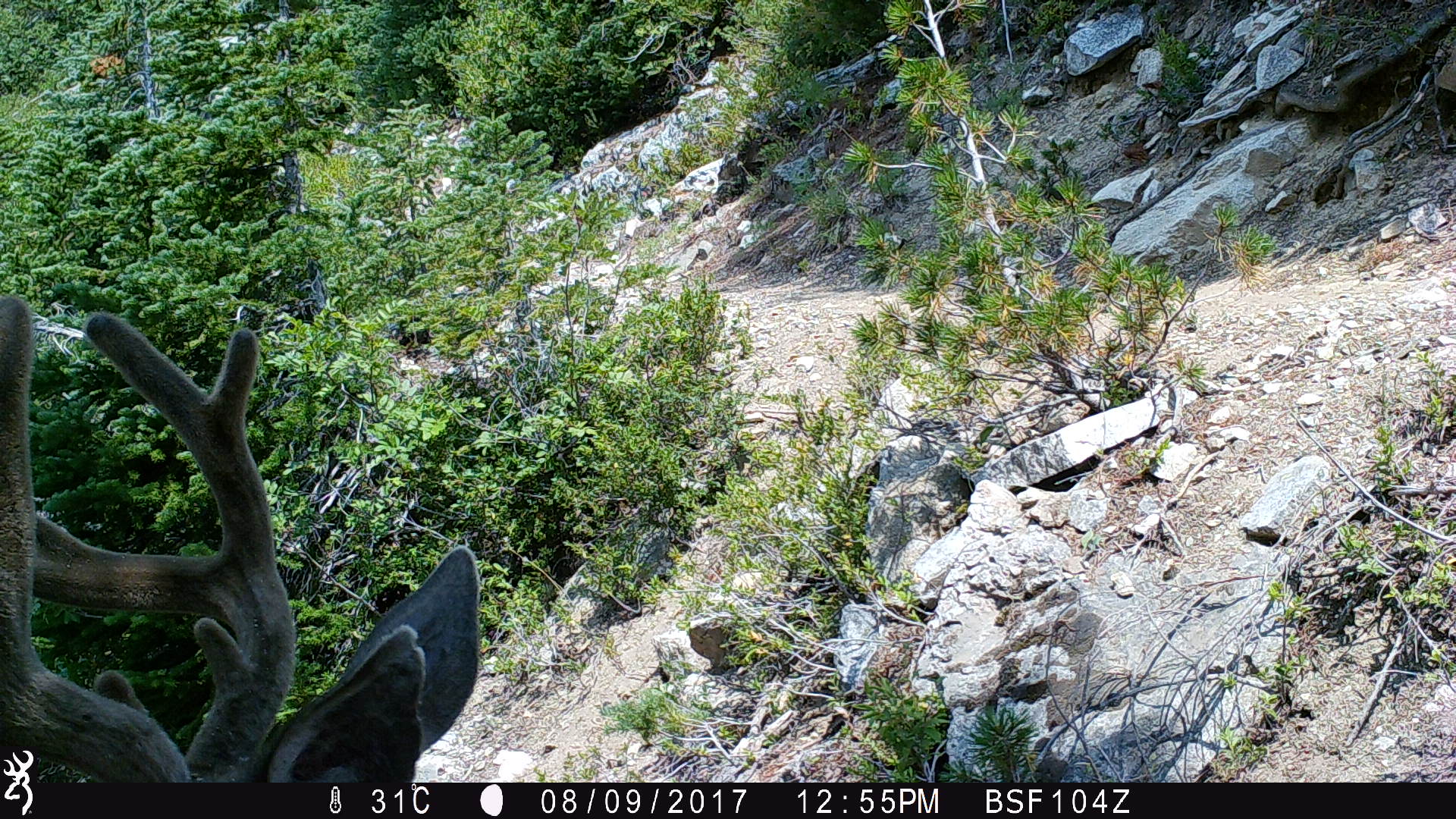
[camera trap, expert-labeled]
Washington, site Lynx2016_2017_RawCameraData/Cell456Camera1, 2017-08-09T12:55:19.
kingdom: Animalia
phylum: Chordata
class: Mammalia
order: Artiodactyla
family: Cervidae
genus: Odocoileus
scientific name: Odocoileus hemionus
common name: mule deer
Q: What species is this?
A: Odocoileus hemionus (mule deer).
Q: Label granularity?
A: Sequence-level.